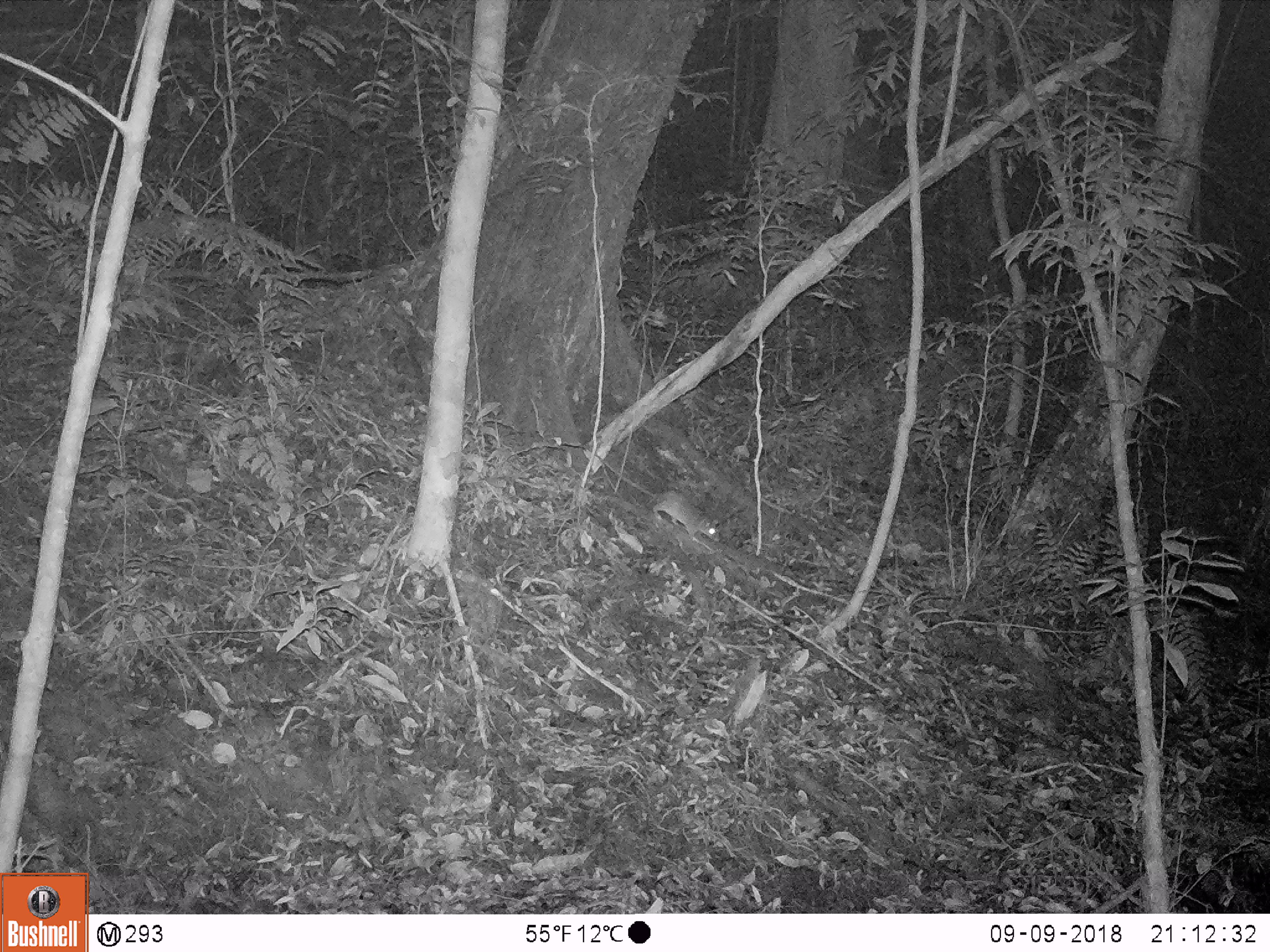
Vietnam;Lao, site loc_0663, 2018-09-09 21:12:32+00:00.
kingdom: Animalia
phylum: Chordata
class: Mammalia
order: Rodentia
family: Muridae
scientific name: Muridae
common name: old-world mice and rats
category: unidentified murid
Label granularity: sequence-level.